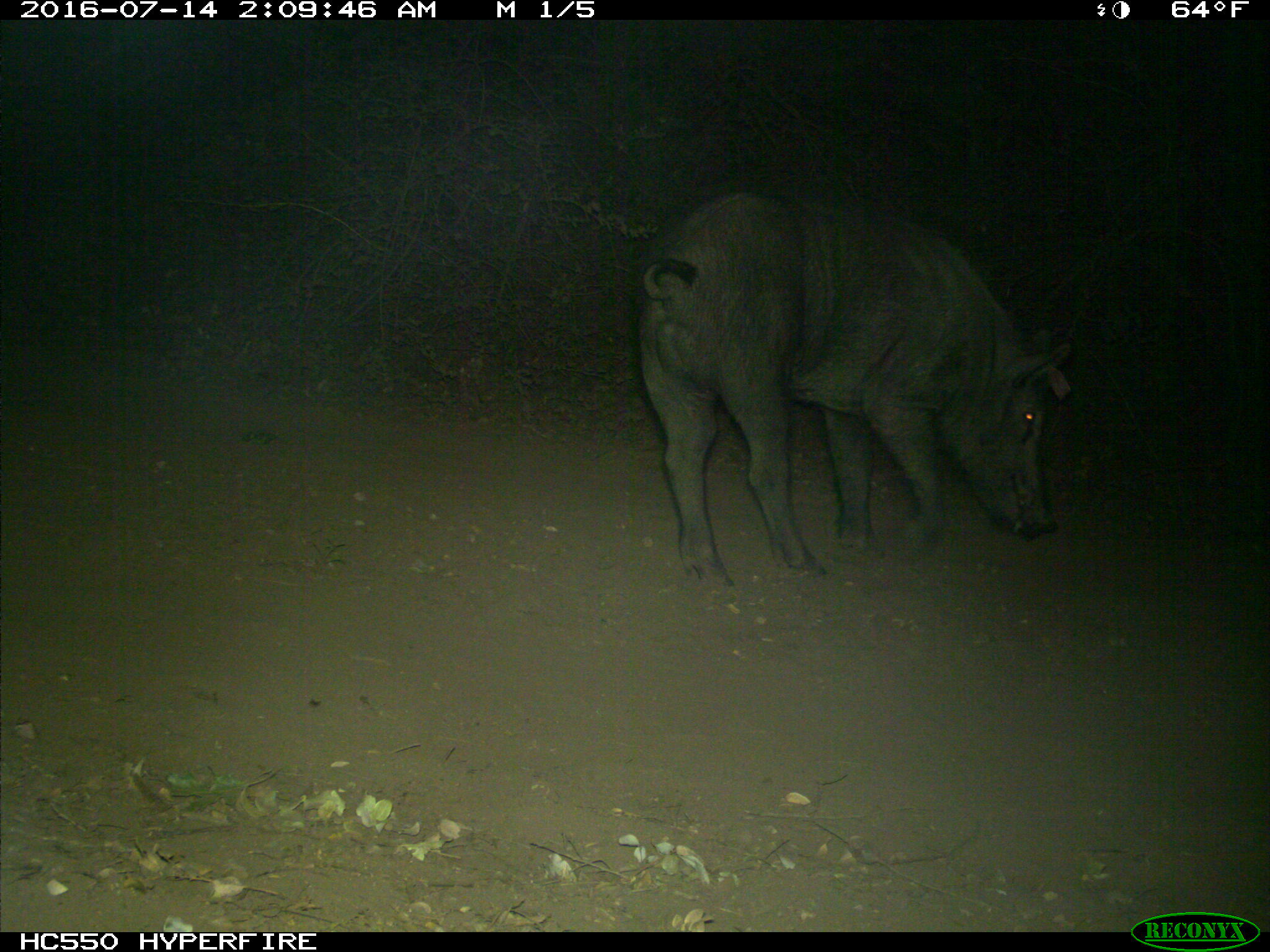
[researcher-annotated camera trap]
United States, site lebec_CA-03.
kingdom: Animalia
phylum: Chordata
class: Mammalia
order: Artiodactyla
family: Suidae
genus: Sus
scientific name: Sus scrofa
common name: wild boar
Sus scrofa (wild boar).